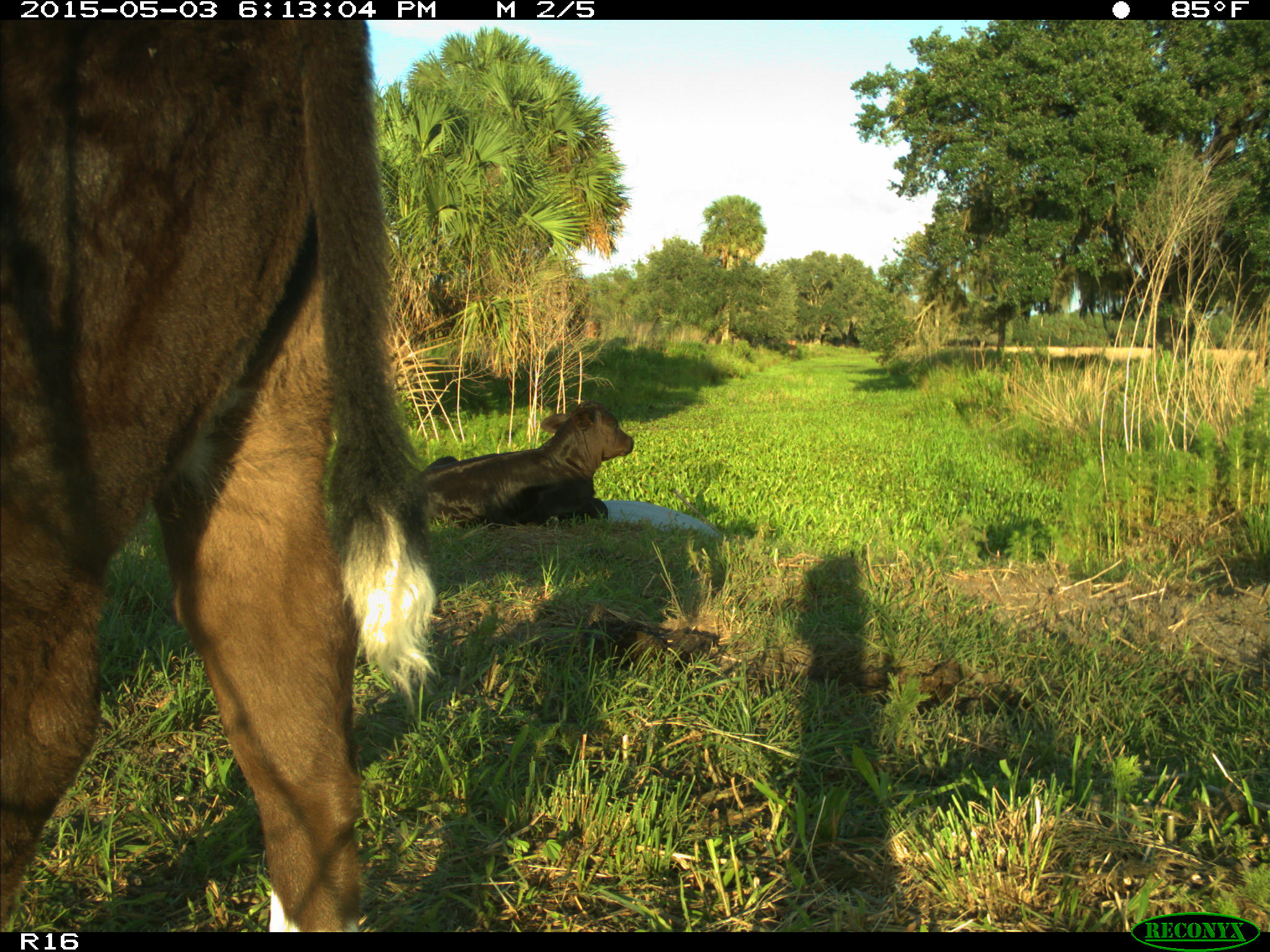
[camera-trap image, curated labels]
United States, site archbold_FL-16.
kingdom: Animalia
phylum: Chordata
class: Mammalia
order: Artiodactyla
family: Bovidae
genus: Bos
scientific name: Bos taurus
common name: domestic cow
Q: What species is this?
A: Bos taurus (domestic cow).